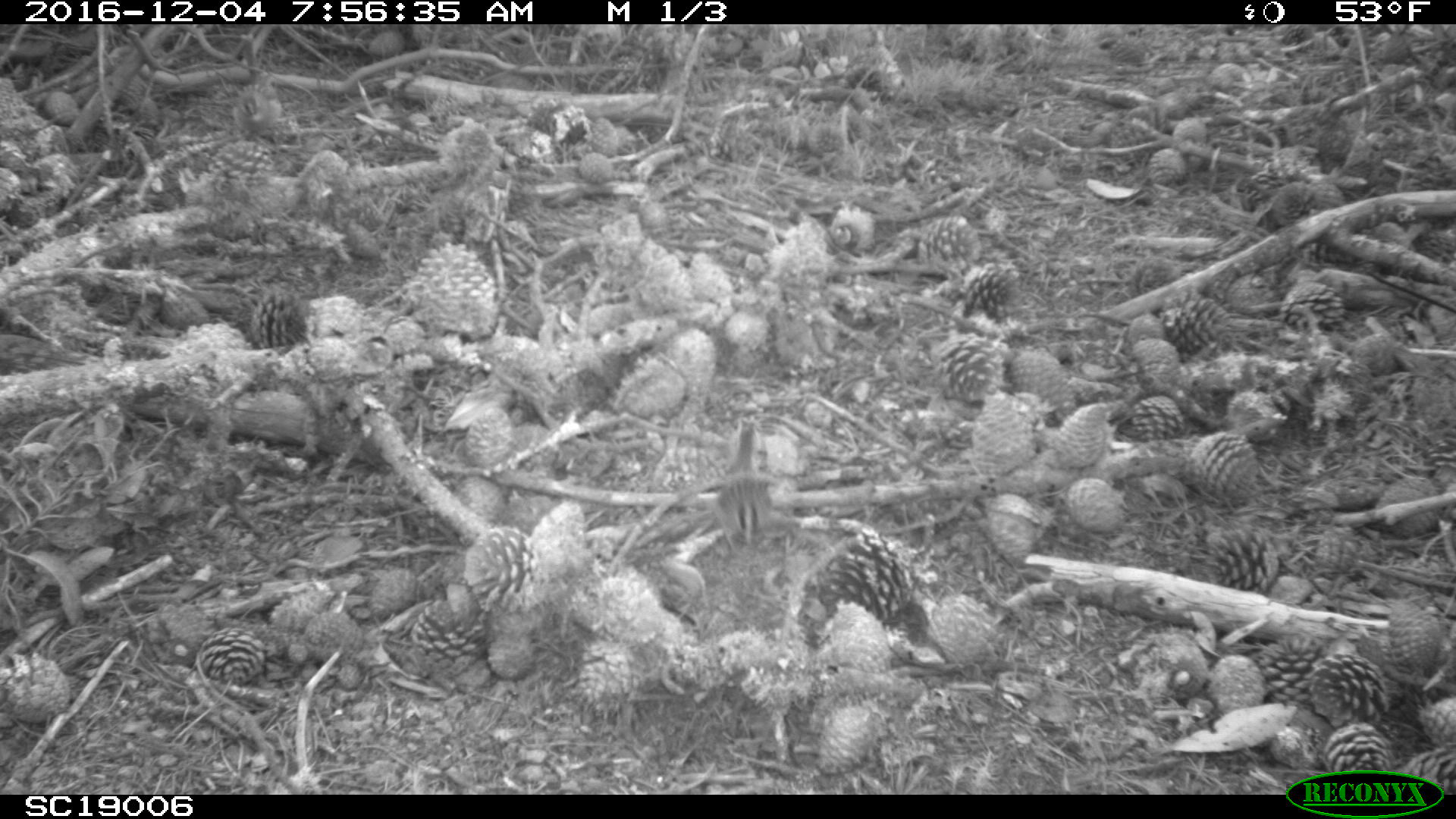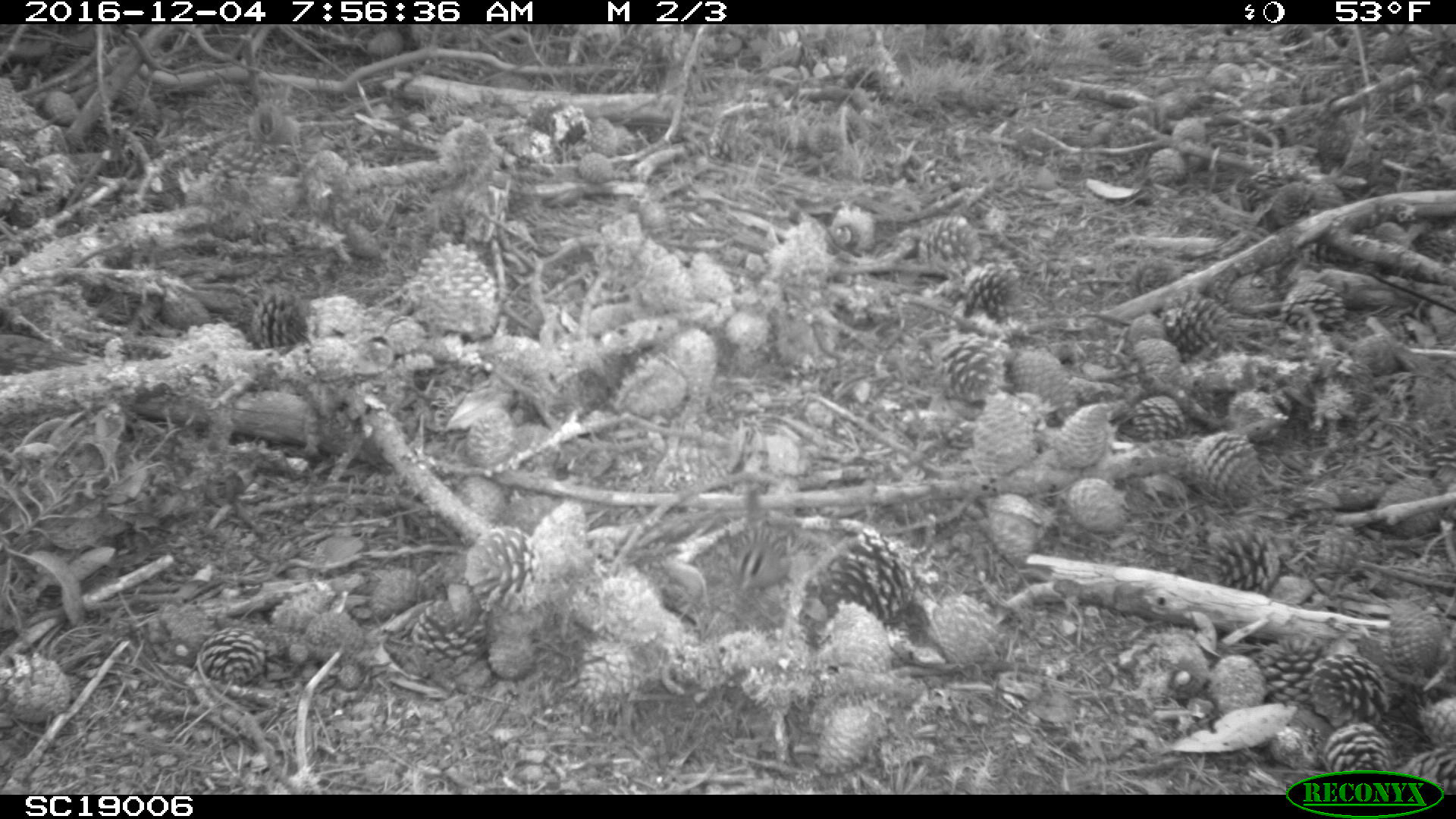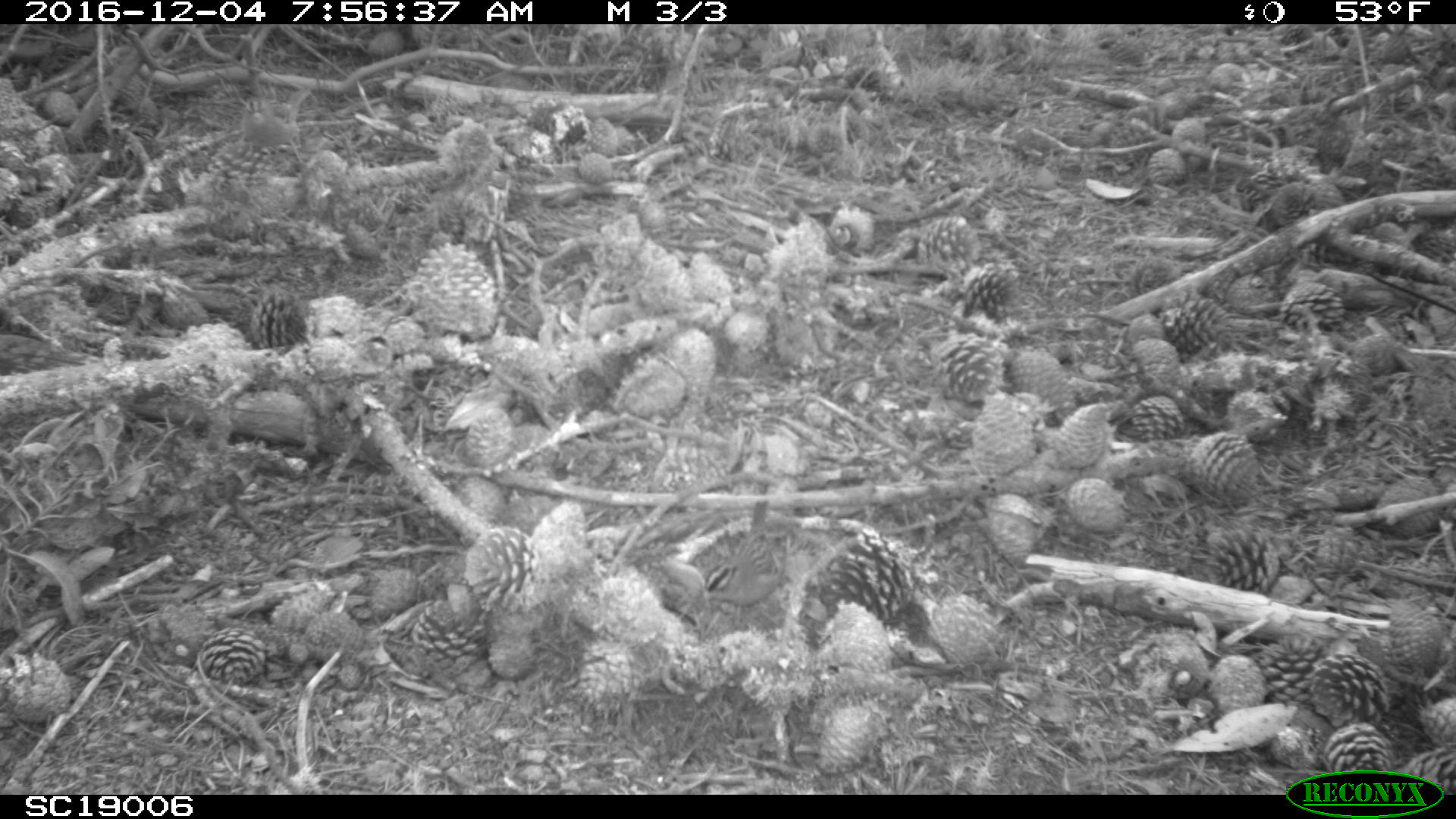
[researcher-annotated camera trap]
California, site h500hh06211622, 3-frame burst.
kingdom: Animalia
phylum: Chordata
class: Aves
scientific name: Aves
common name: bird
Bird (Aves).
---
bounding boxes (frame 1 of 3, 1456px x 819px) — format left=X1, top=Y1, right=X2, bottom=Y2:
bird: left=707, top=401, right=773, bottom=554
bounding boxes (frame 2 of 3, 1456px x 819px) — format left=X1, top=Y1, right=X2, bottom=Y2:
bird: left=727, top=489, right=790, bottom=596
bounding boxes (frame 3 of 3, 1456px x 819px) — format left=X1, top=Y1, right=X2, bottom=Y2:
bird: left=698, top=530, right=788, bottom=607